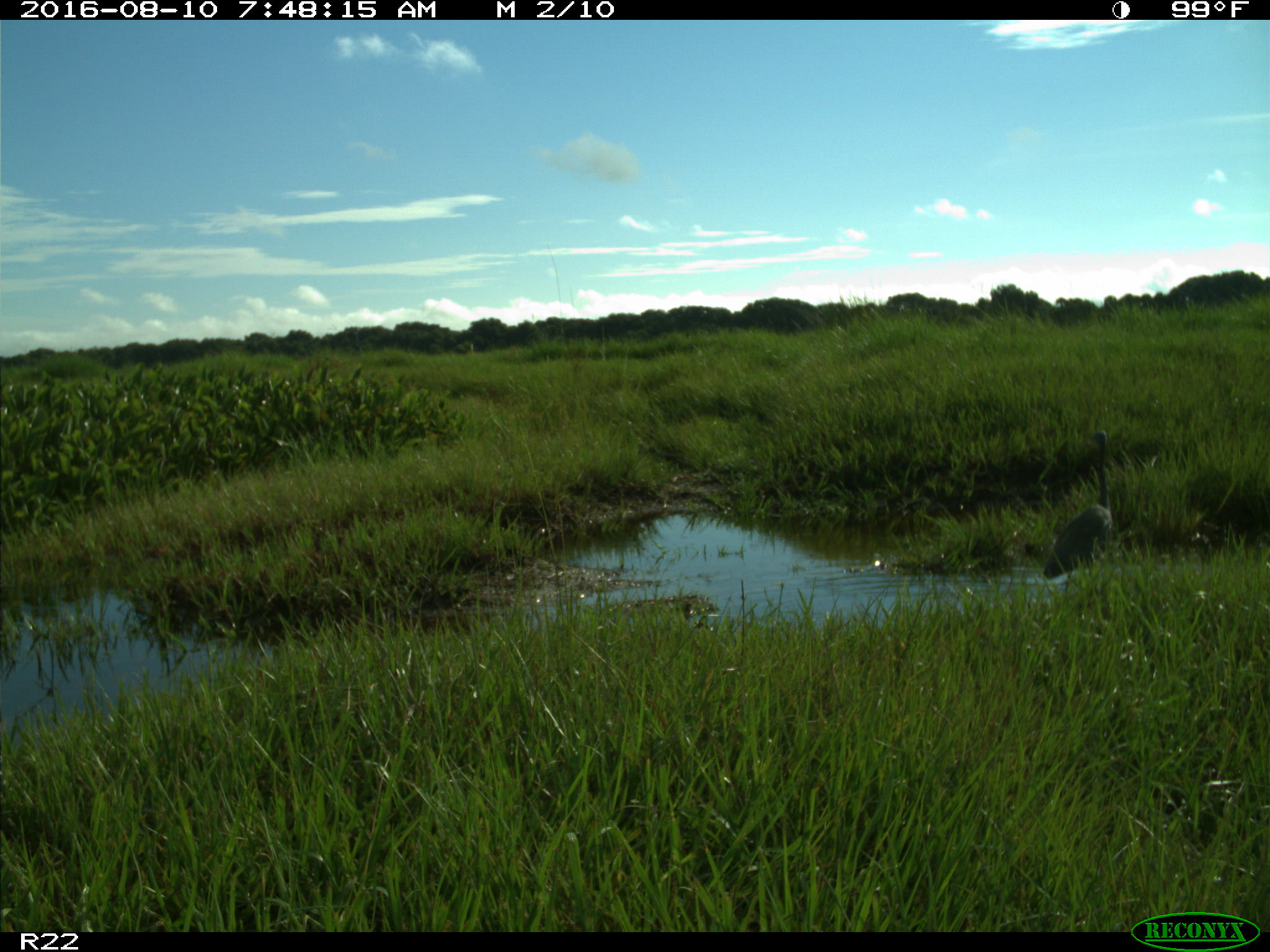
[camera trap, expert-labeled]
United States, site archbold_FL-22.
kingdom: Animalia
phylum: Chordata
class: Aves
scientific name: Aves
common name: birds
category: unidentified bird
Unidentified bird (birds) (Aves).